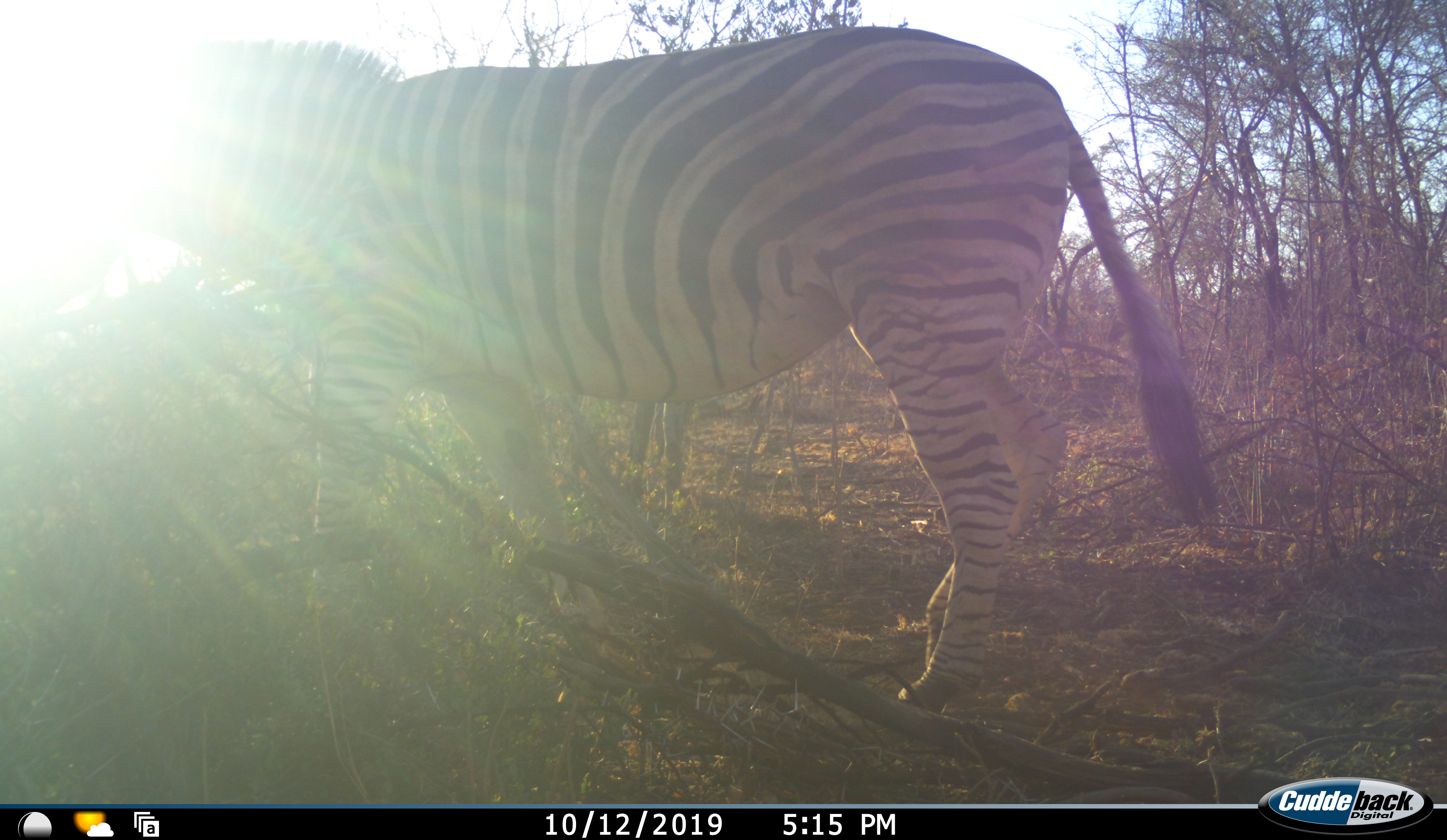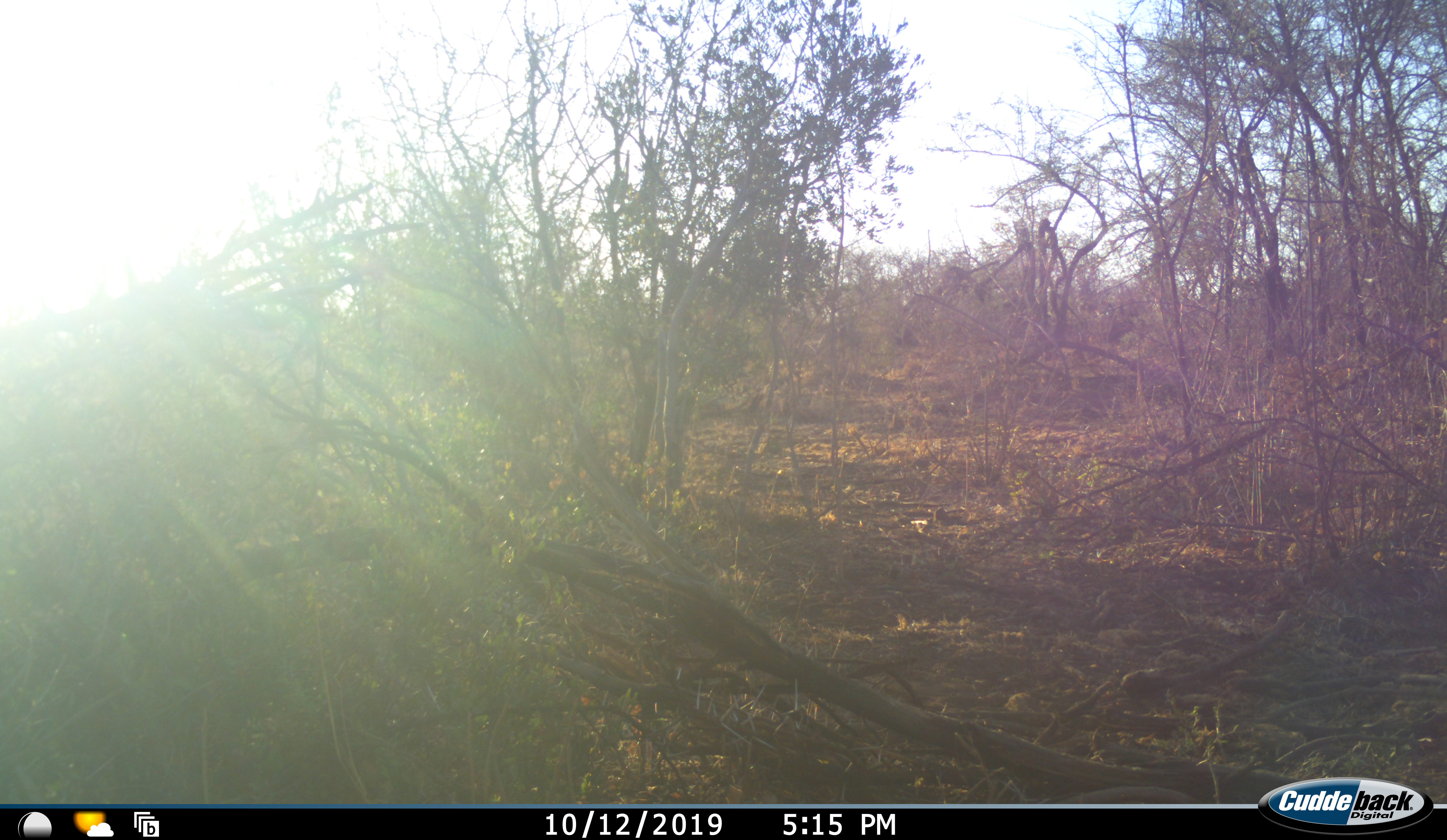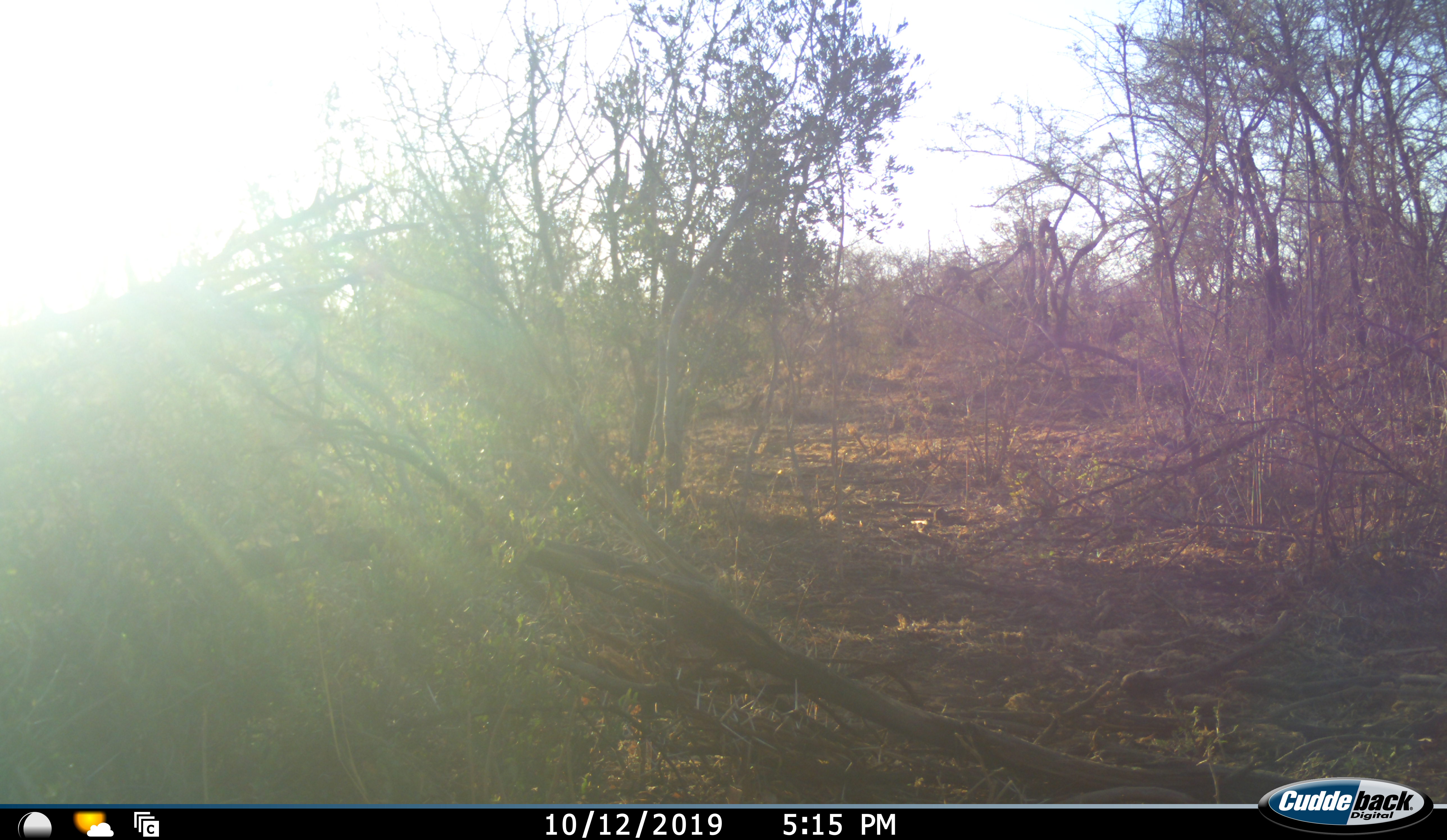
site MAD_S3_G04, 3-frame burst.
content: unidentified animal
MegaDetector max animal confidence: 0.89